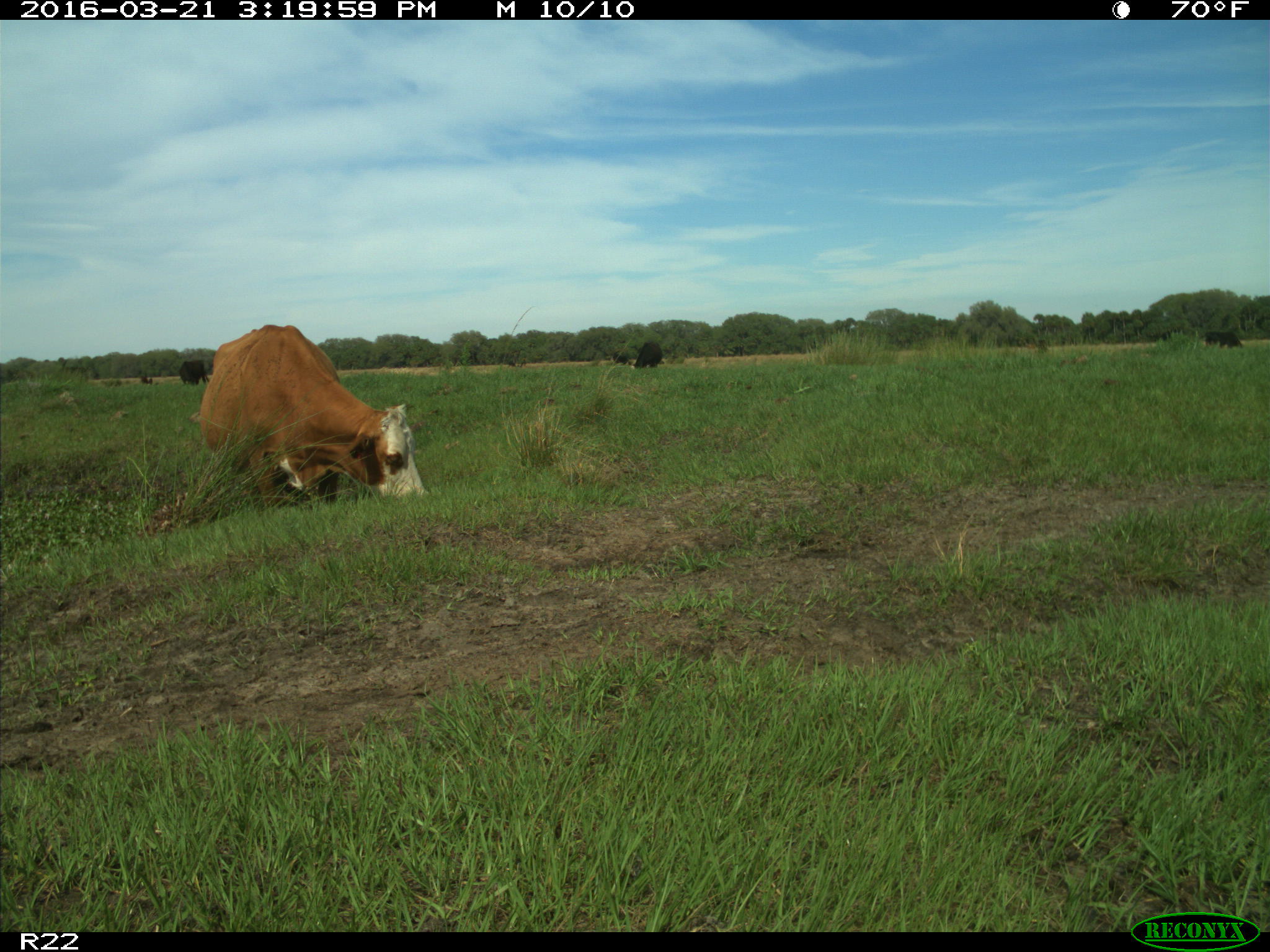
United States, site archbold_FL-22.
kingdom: Animalia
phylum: Chordata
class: Mammalia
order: Artiodactyla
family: Bovidae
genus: Bos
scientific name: Bos taurus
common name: domestic cow